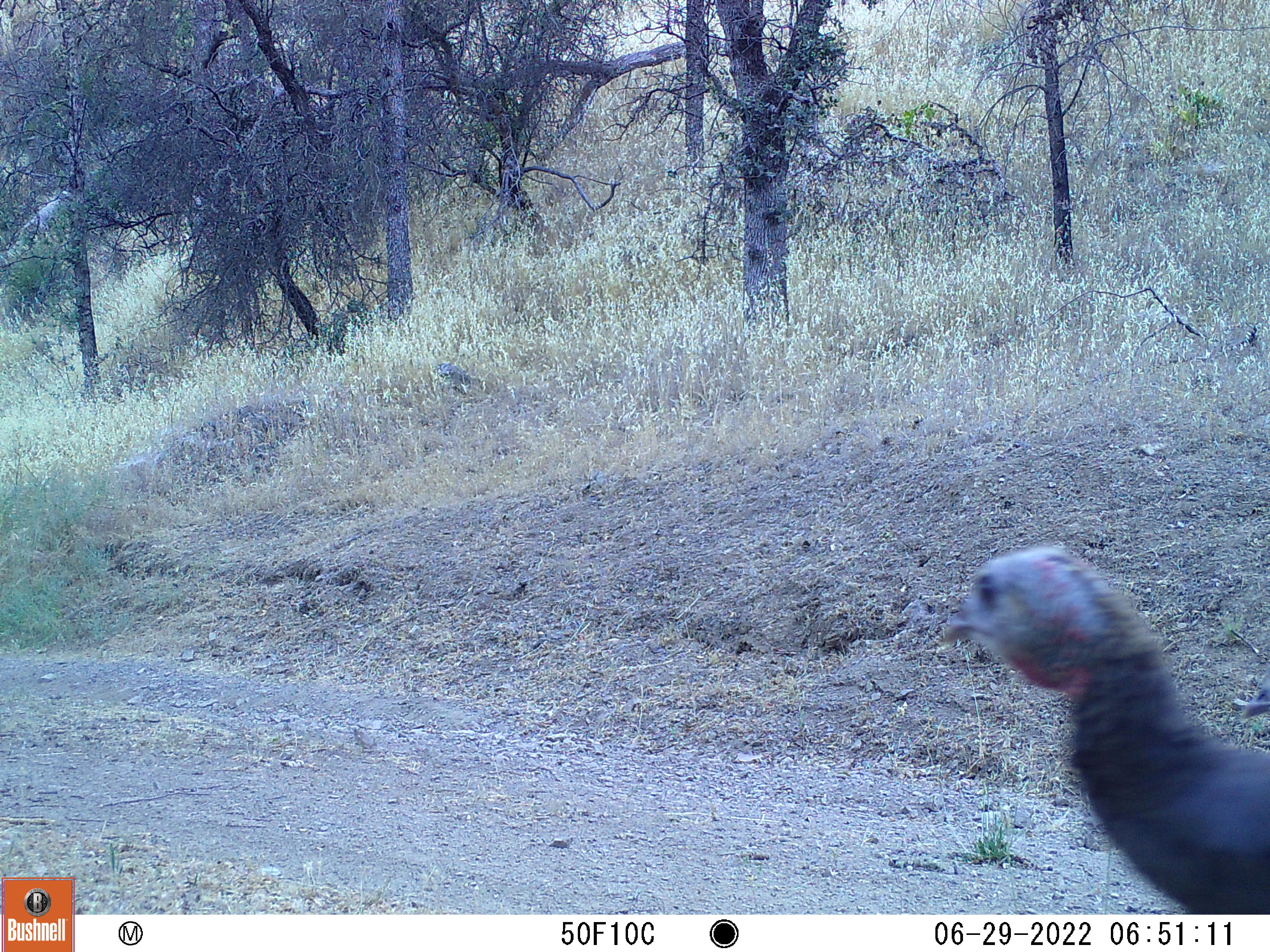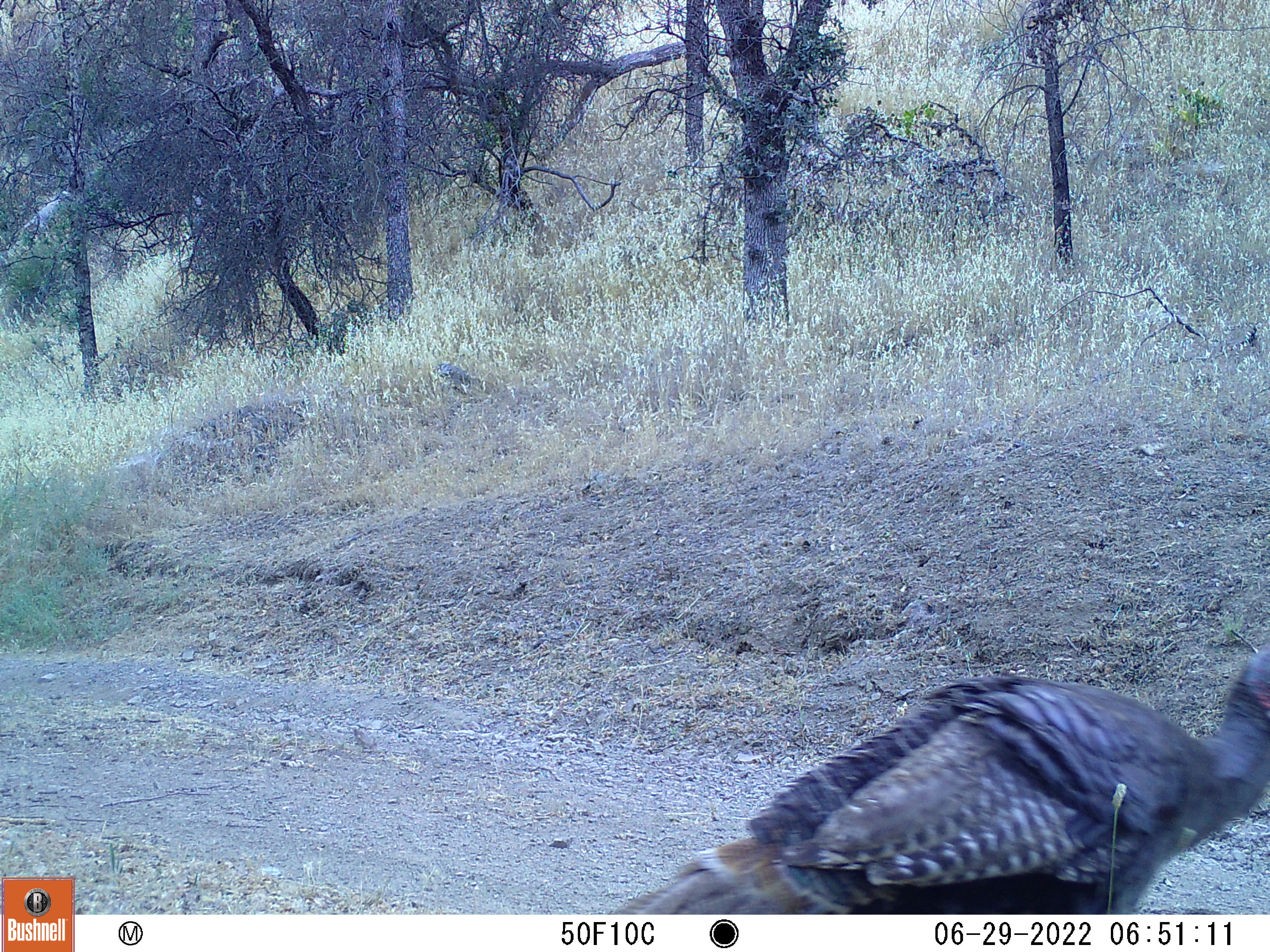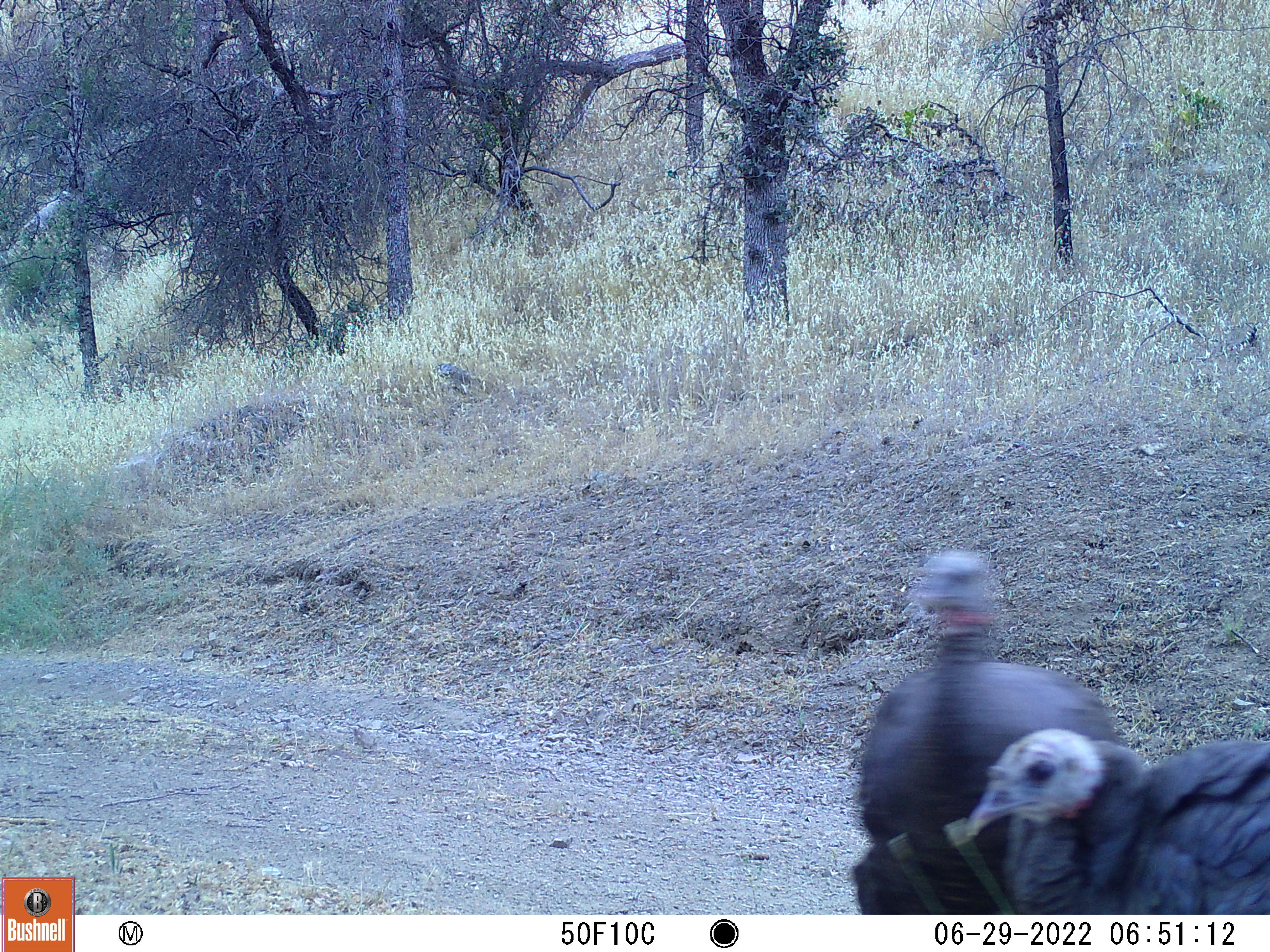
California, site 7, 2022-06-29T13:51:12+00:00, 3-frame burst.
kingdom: Animalia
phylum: Chordata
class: Aves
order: Galliformes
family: Phasianidae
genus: Meleagris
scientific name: Meleagris gallopavo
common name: turkey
Turkey (Meleagris gallopavo).